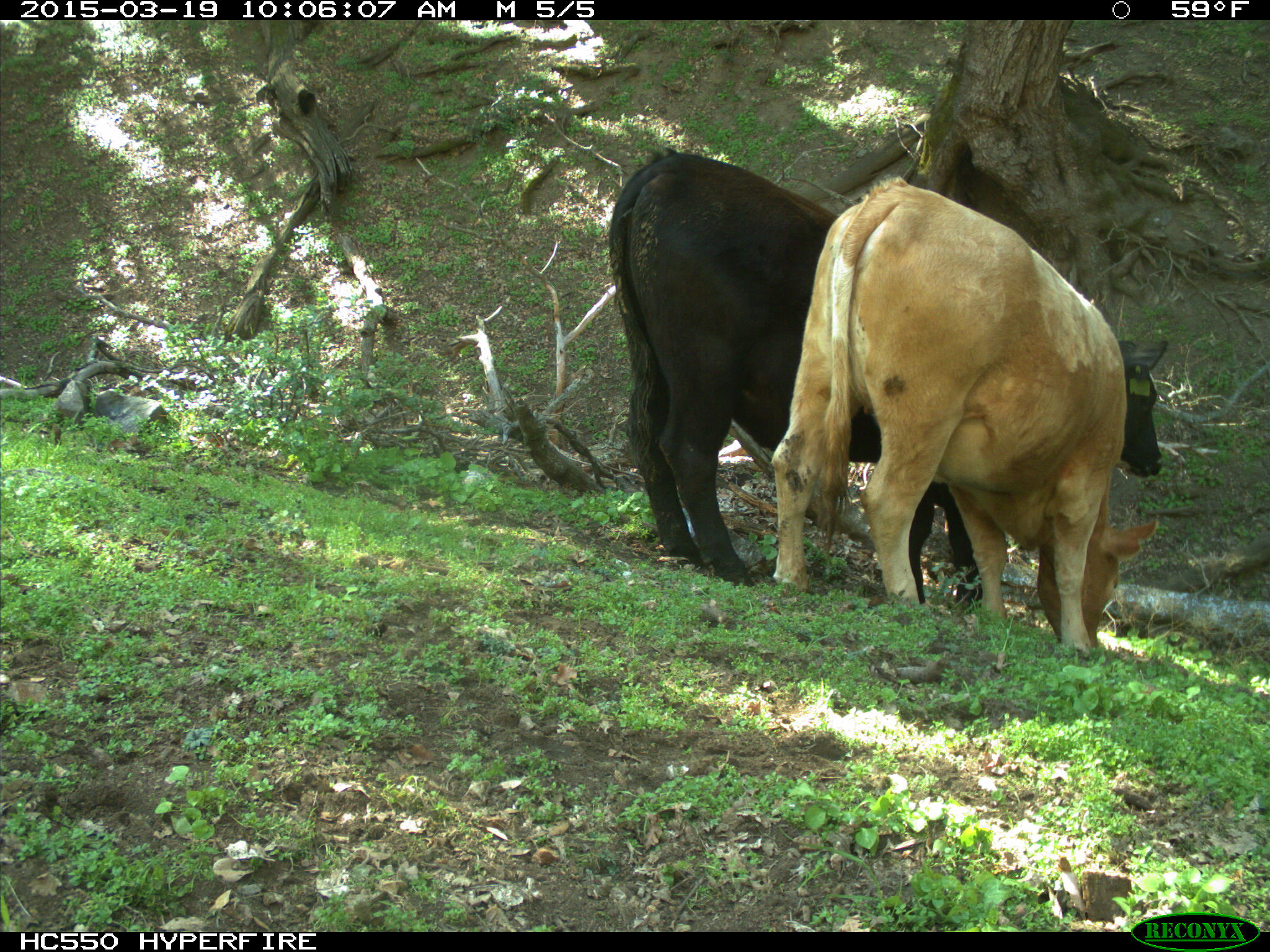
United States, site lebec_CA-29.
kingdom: Animalia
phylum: Chordata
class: Mammalia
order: Artiodactyla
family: Bovidae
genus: Bos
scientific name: Bos taurus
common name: domestic cow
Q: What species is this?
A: Bos taurus (domestic cow).